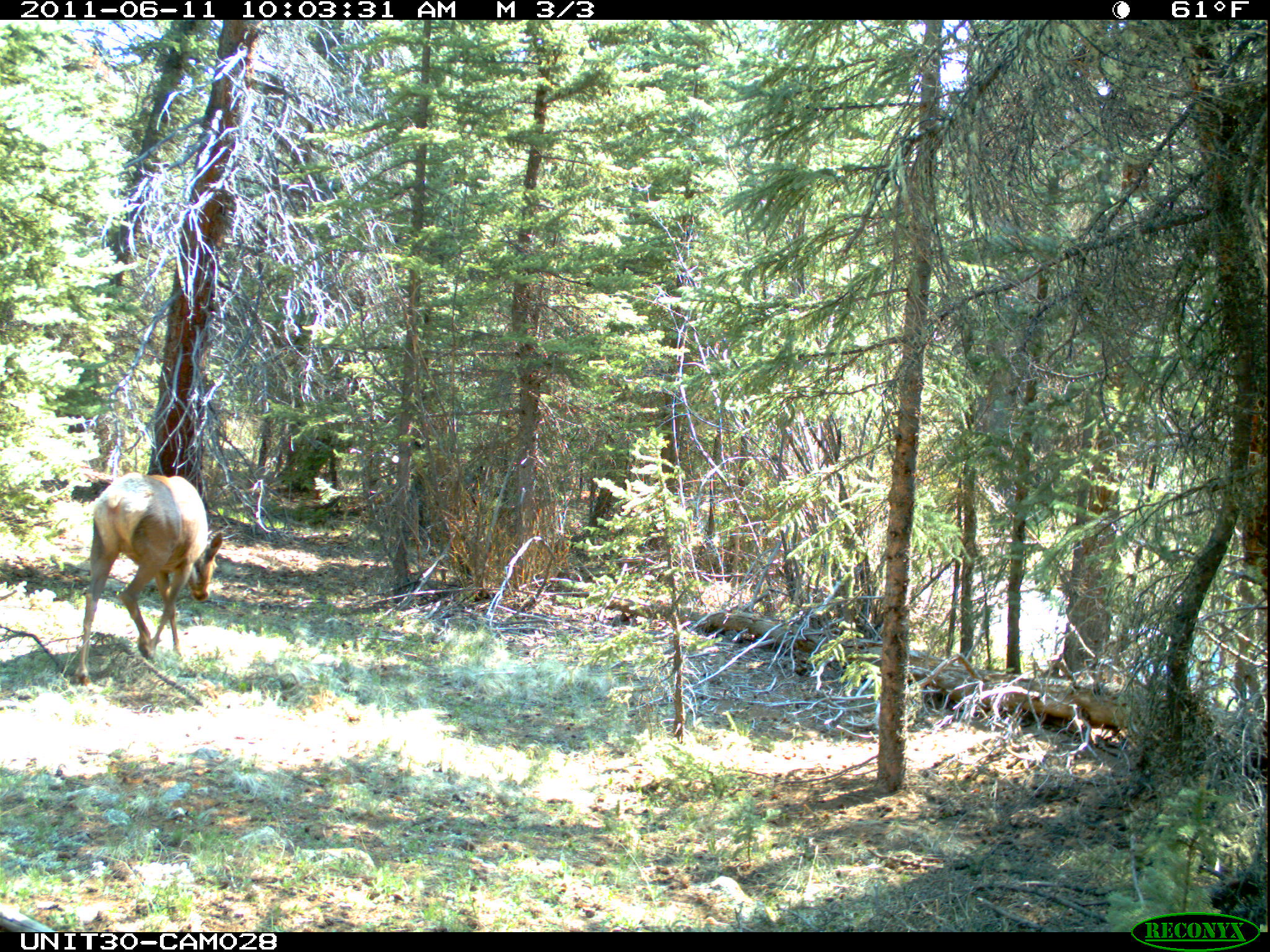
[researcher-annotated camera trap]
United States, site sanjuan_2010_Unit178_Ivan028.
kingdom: Animalia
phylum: Chordata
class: Mammalia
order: Artiodactyla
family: Cervidae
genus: Cervus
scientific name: Cervus elaphus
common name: red deer